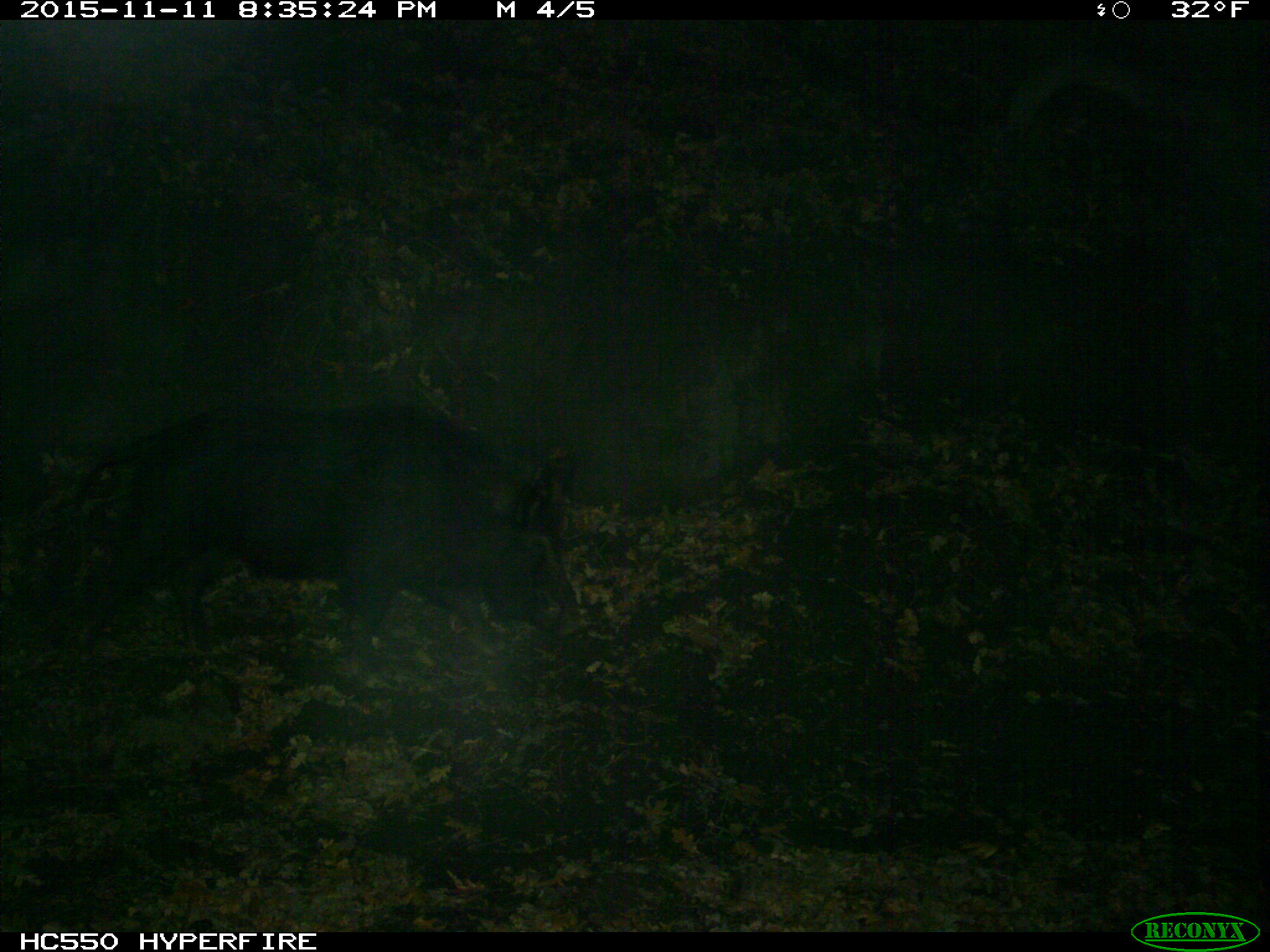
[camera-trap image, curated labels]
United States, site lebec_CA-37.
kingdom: Animalia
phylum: Chordata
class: Mammalia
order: Artiodactyla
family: Suidae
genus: Sus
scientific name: Sus scrofa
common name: wild boar